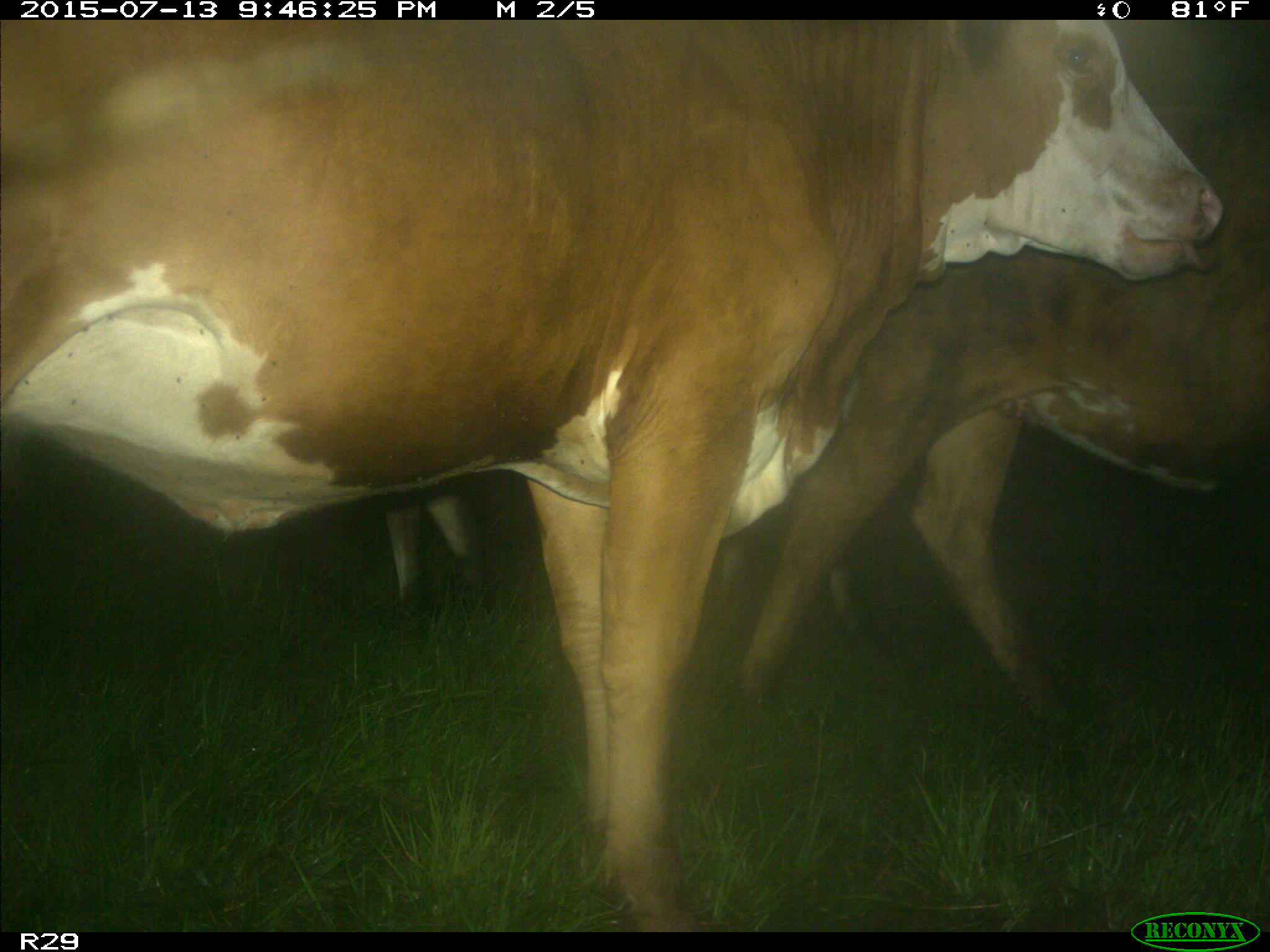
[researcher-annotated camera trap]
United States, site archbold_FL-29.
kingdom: Animalia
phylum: Chordata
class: Mammalia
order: Artiodactyla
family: Bovidae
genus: Bos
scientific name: Bos taurus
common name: domestic cow